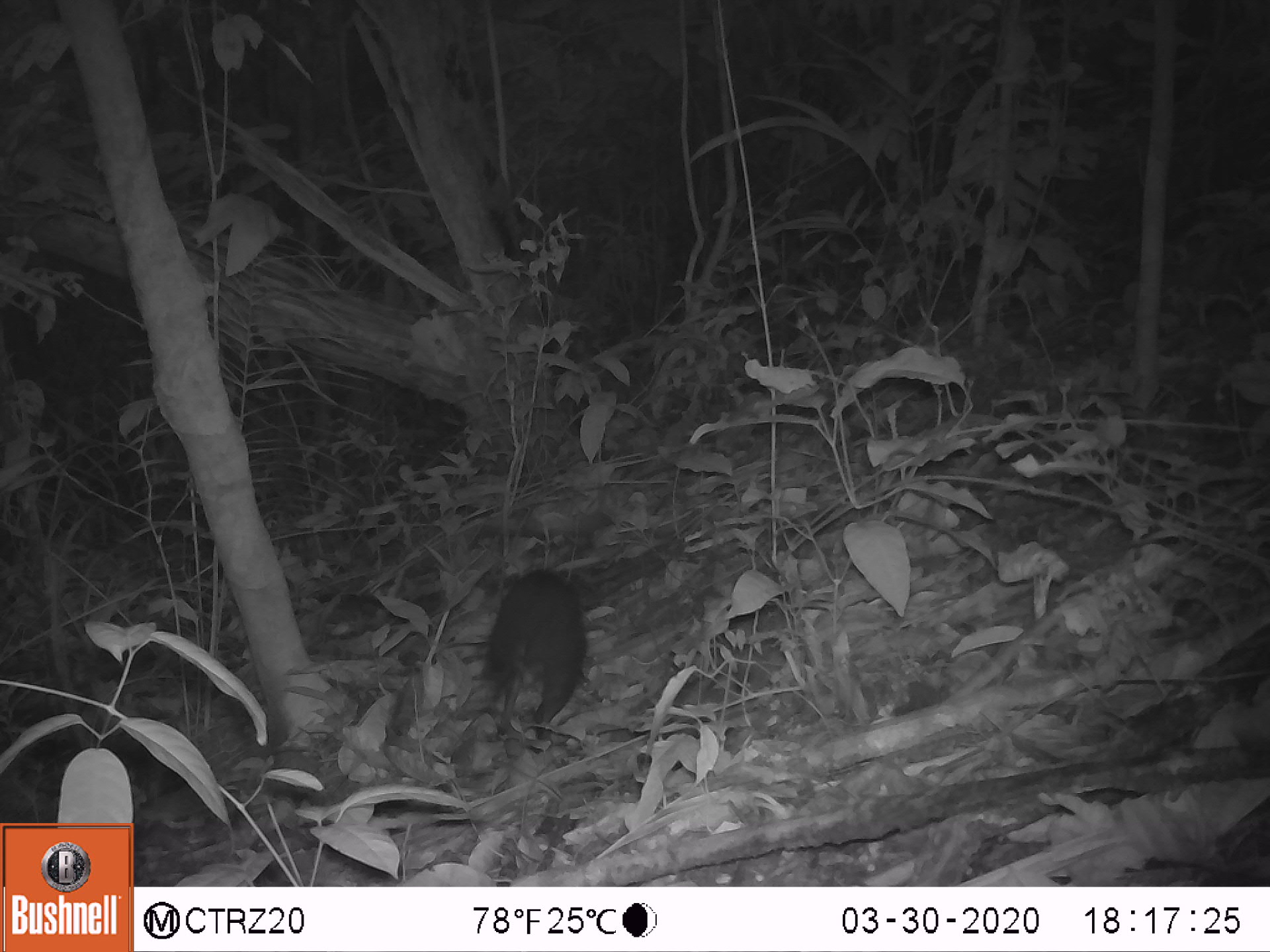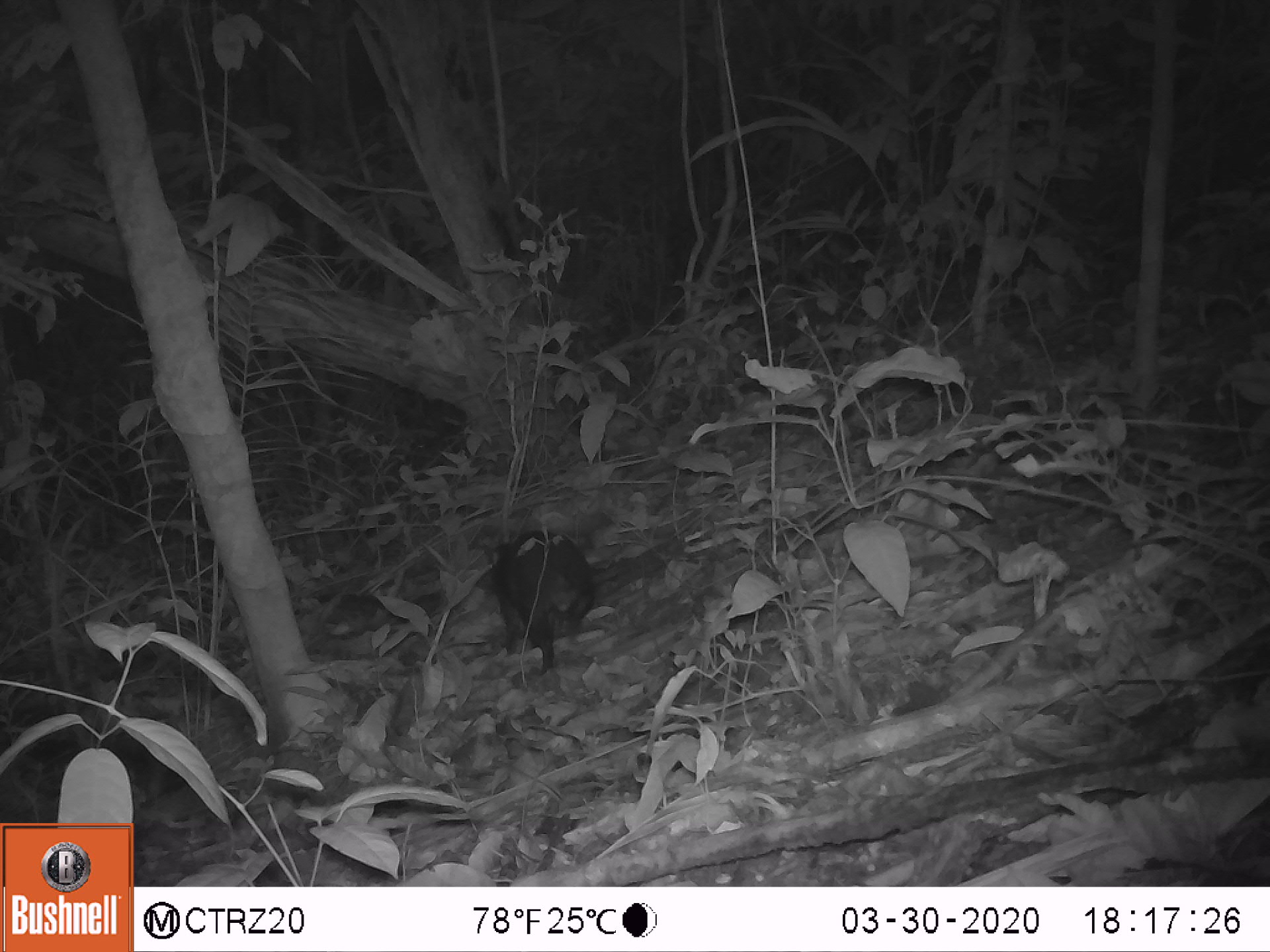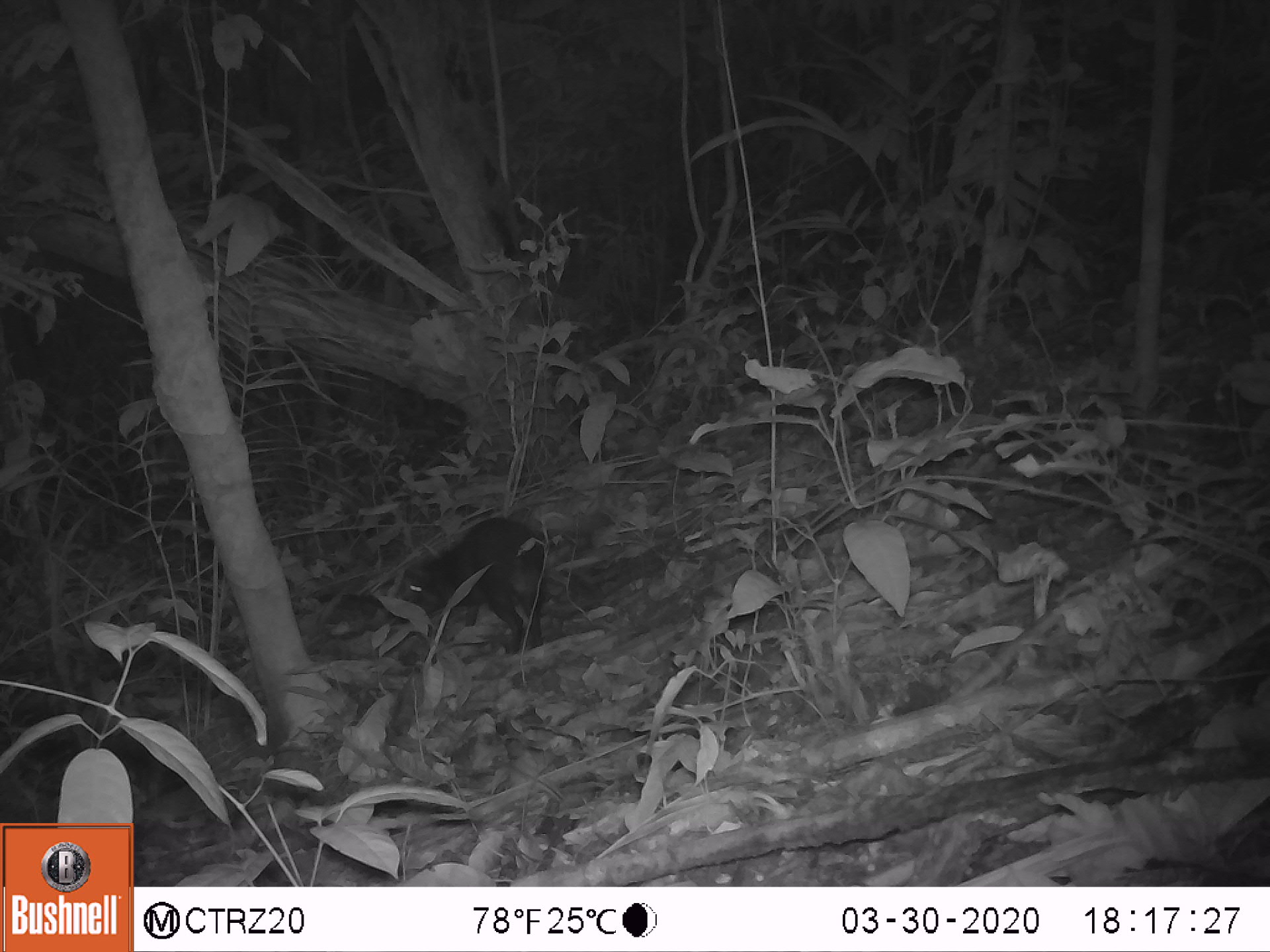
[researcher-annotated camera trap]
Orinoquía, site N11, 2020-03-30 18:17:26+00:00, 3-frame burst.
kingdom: Animalia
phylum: Chordata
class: Mammalia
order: Rodentia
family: Dasyproctidae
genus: Dasyprocta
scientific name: Dasyprocta fuliginosa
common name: black agouti